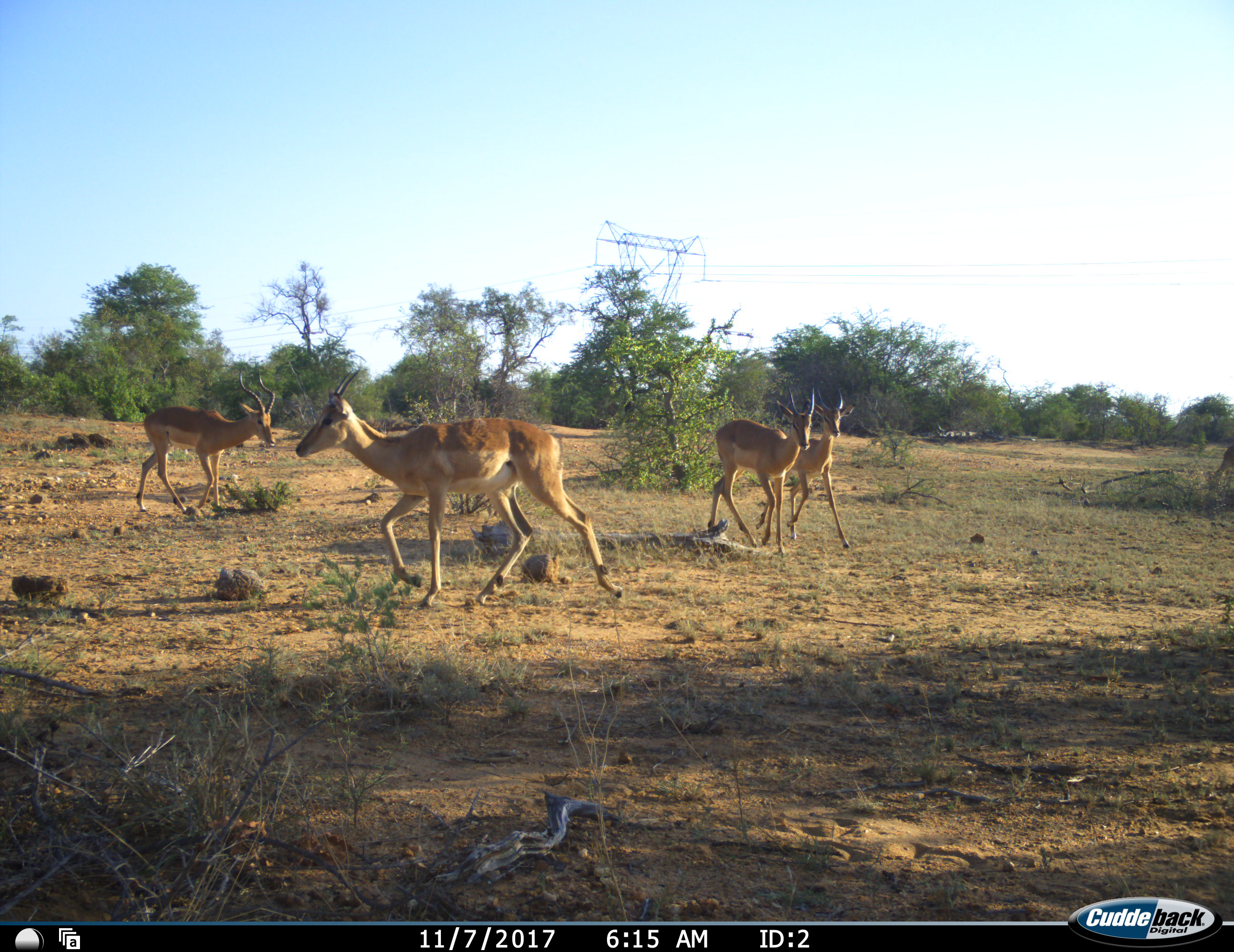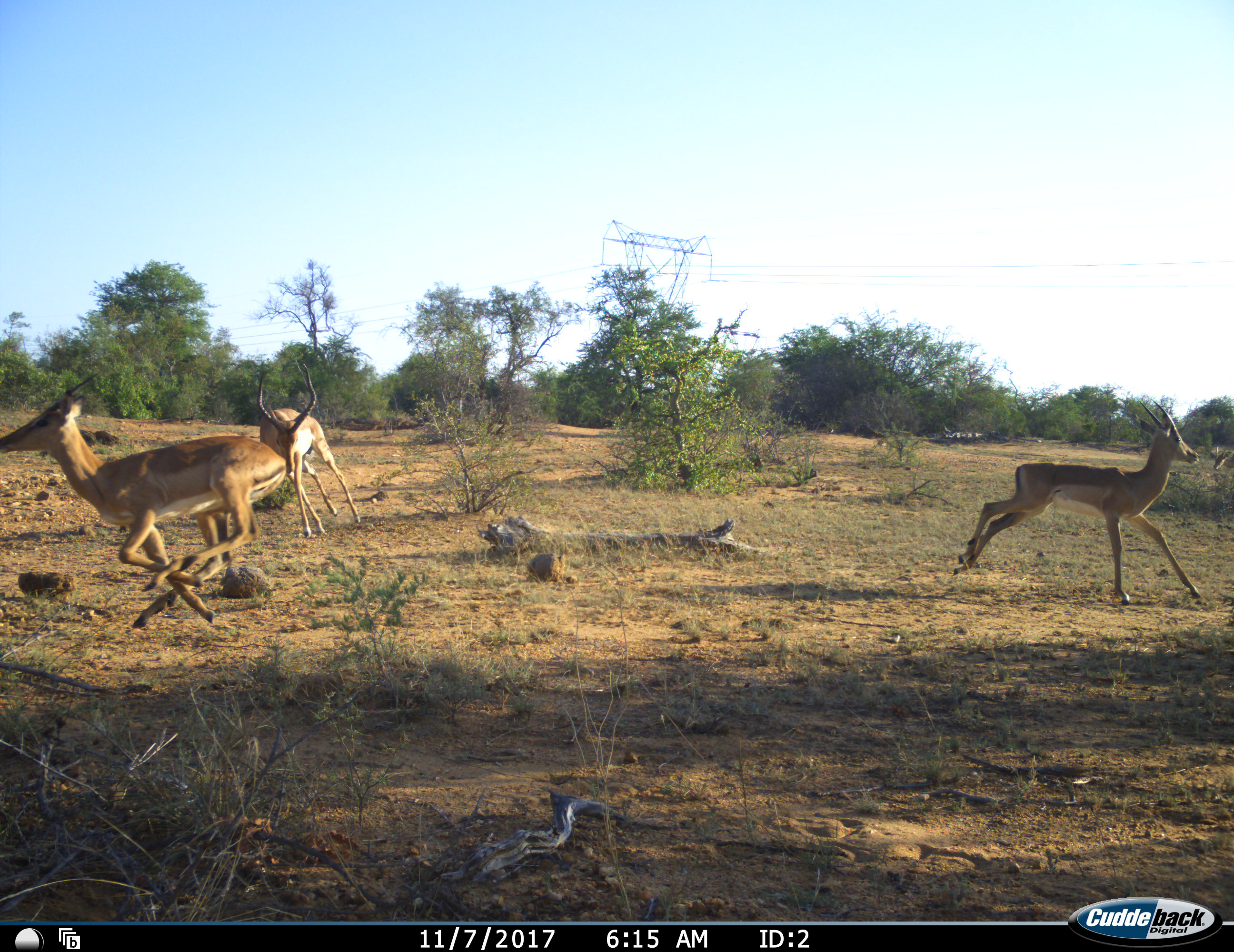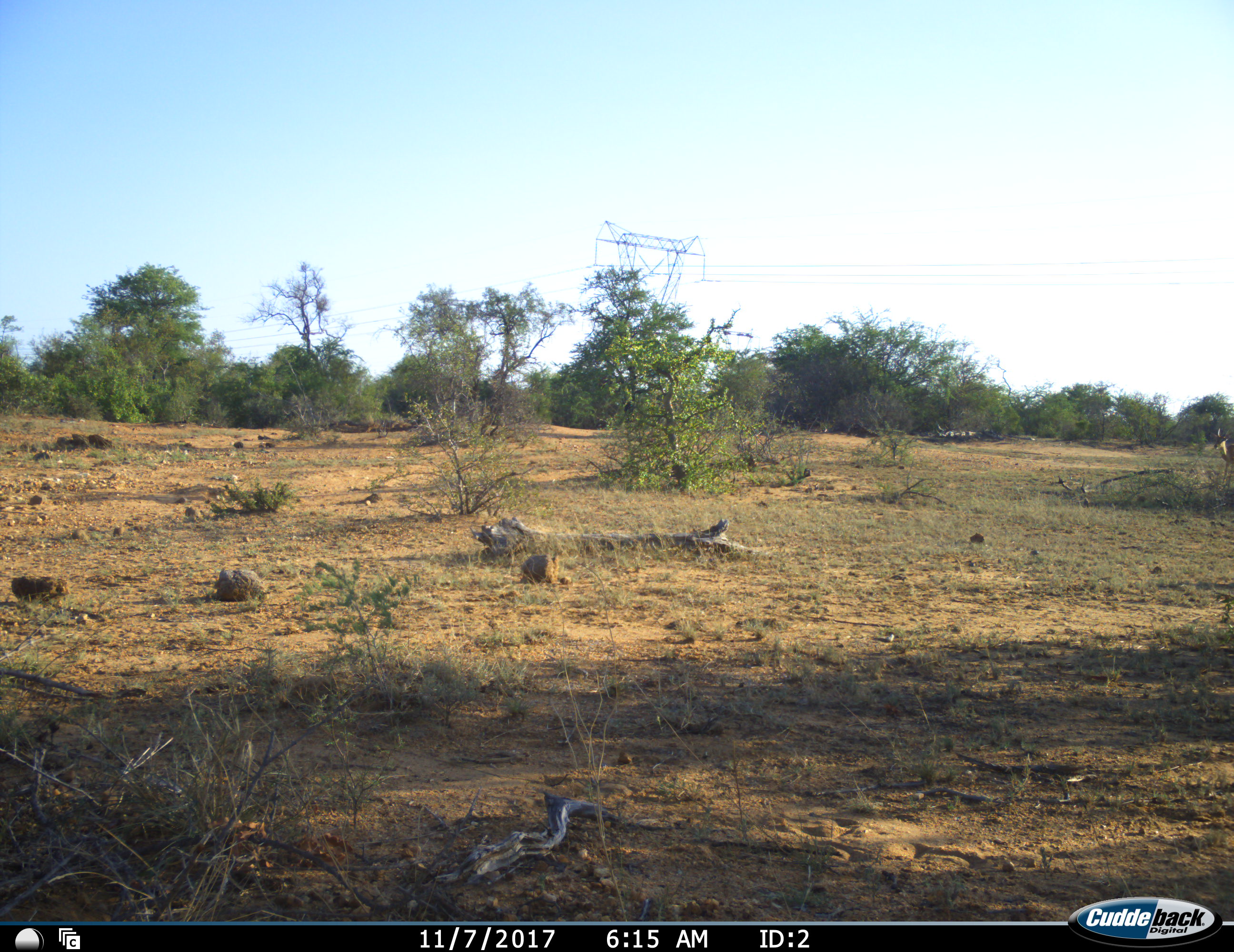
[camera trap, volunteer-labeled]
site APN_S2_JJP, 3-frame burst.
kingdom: Animalia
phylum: Chordata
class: Mammalia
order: Artiodactyla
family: Bovidae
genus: Aepyceros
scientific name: Aepyceros melampus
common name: impala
Impala (Aepyceros melampus), count 4. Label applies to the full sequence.